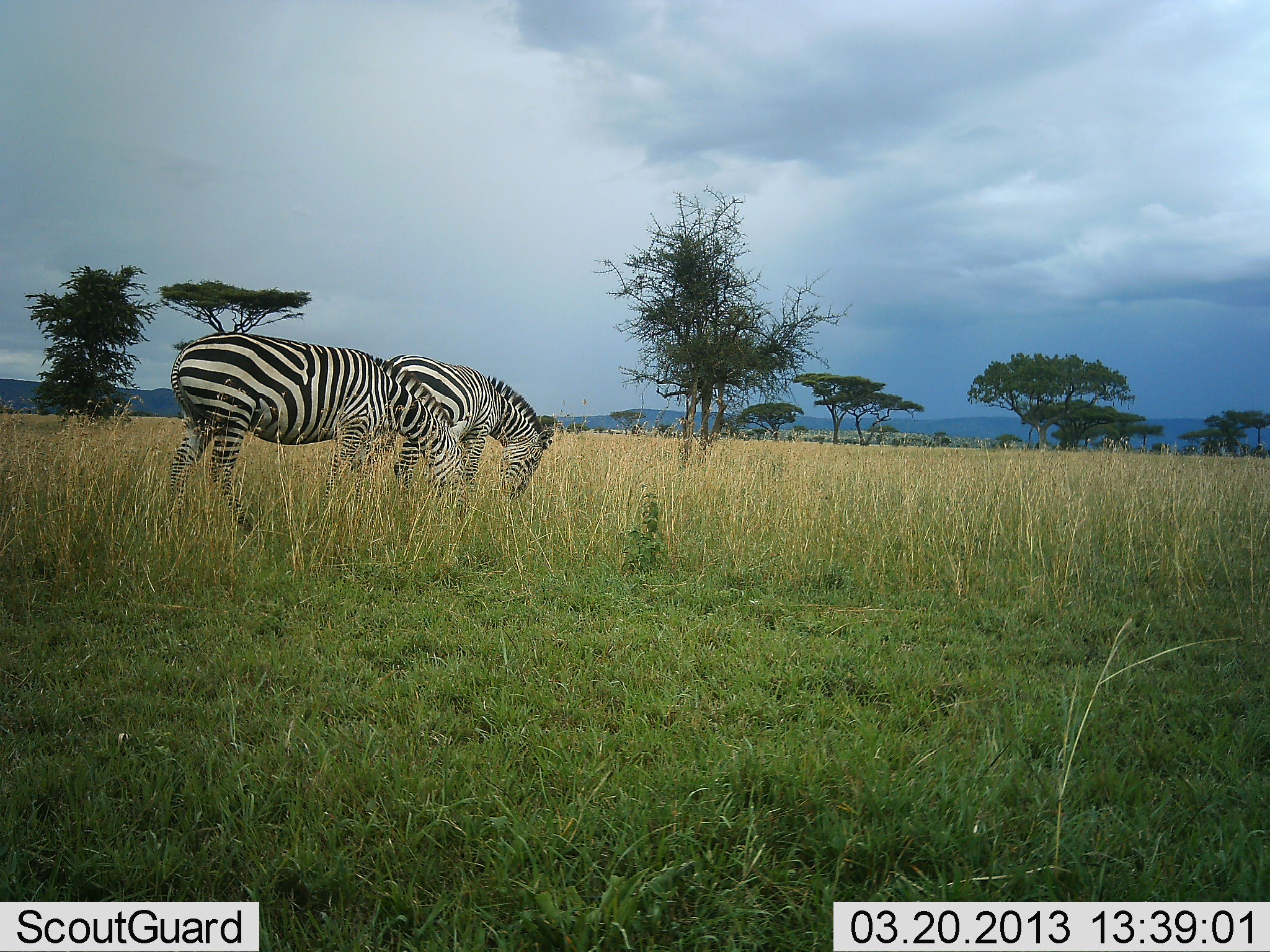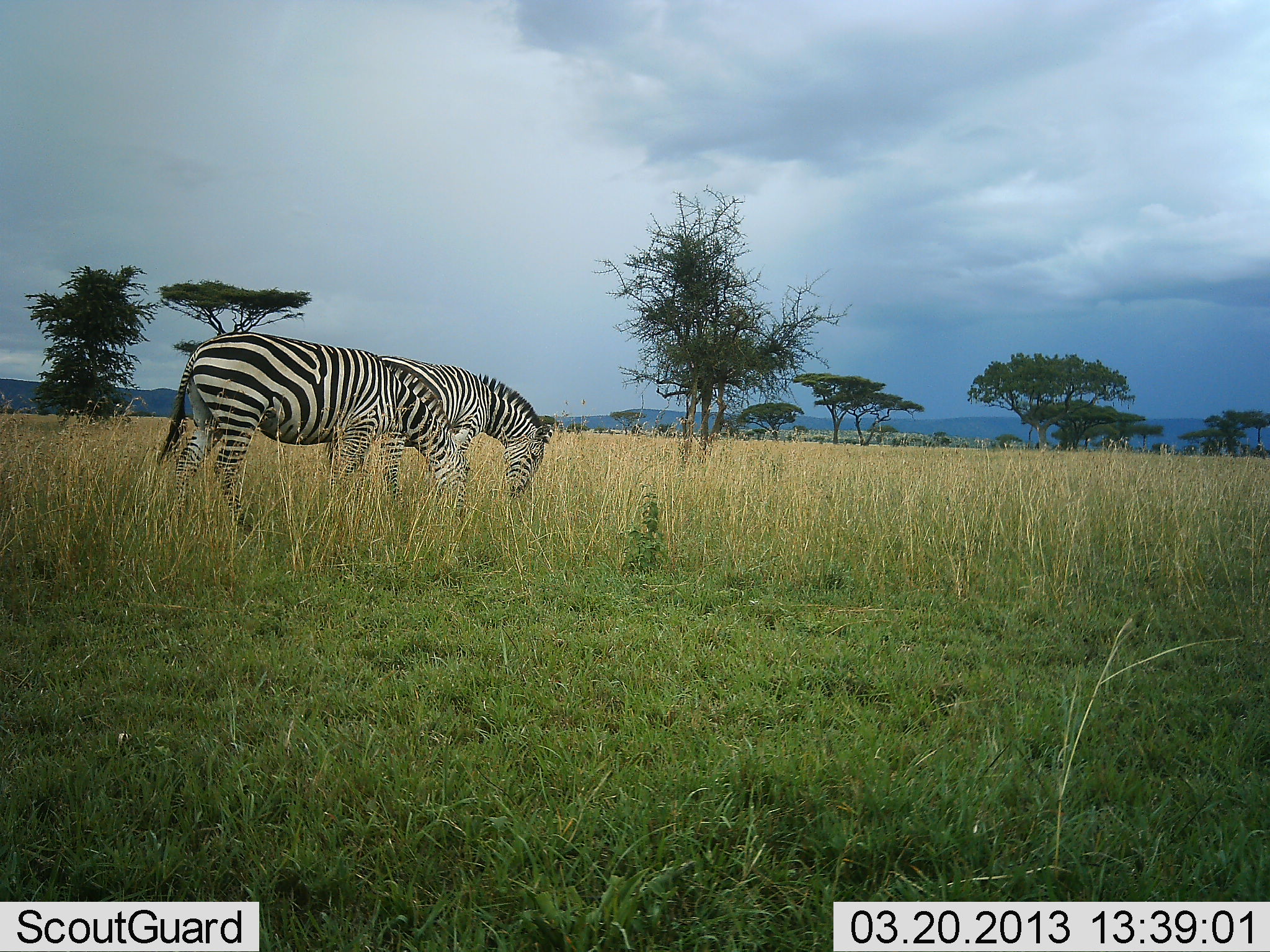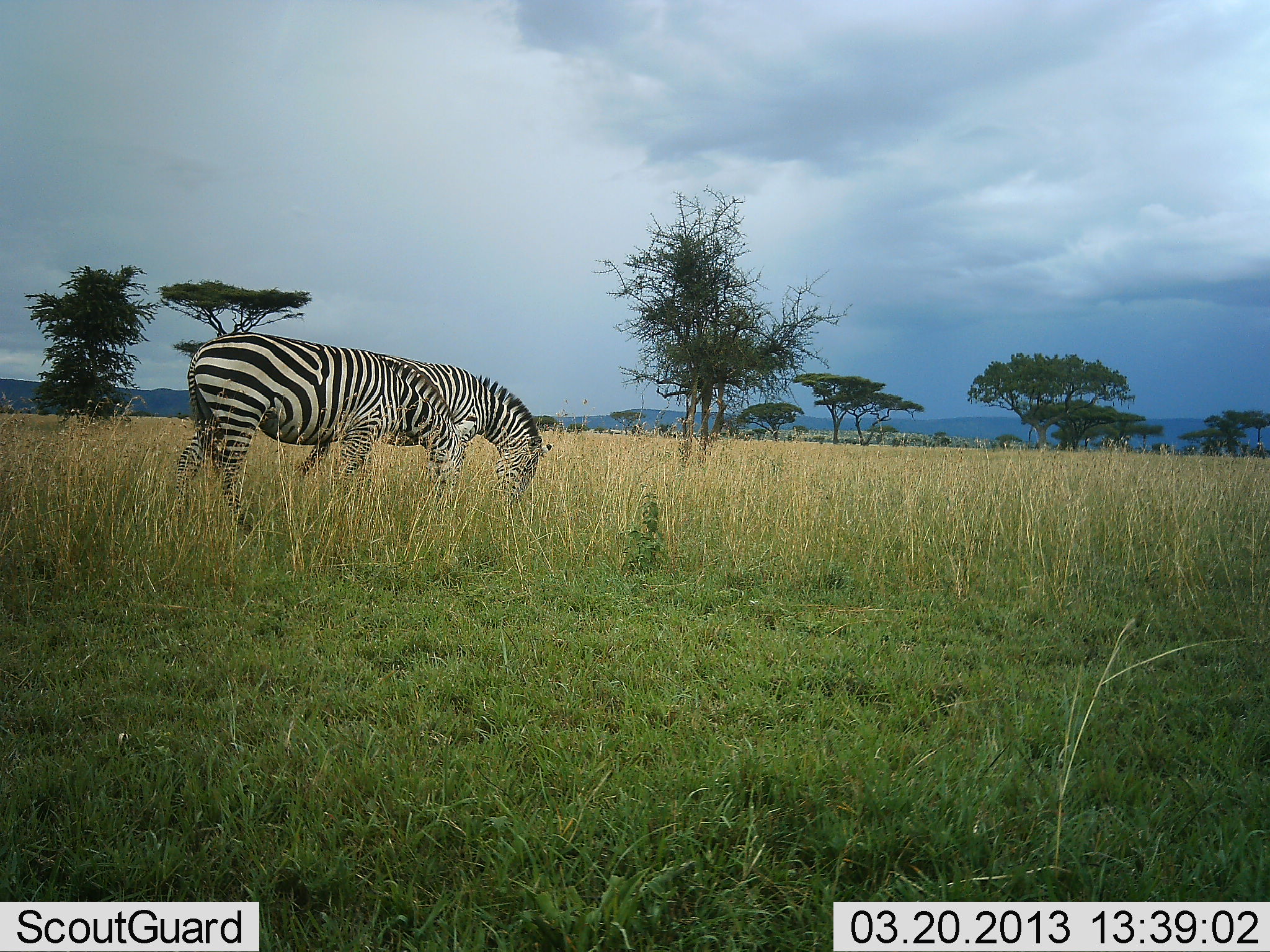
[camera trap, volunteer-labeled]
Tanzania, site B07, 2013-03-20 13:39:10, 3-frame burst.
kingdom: Animalia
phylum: Chordata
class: Mammalia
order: Perissodactyla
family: Equidae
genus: Equus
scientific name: Equus quagga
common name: plains zebra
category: zebra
Zebra (plains zebra) (Equus quagga), count 2. Behavior (volunteer vote fractions): standing 30%, resting 0%, moving 2%, interacting 2%. Young present (vote fraction): 0%. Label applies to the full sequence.